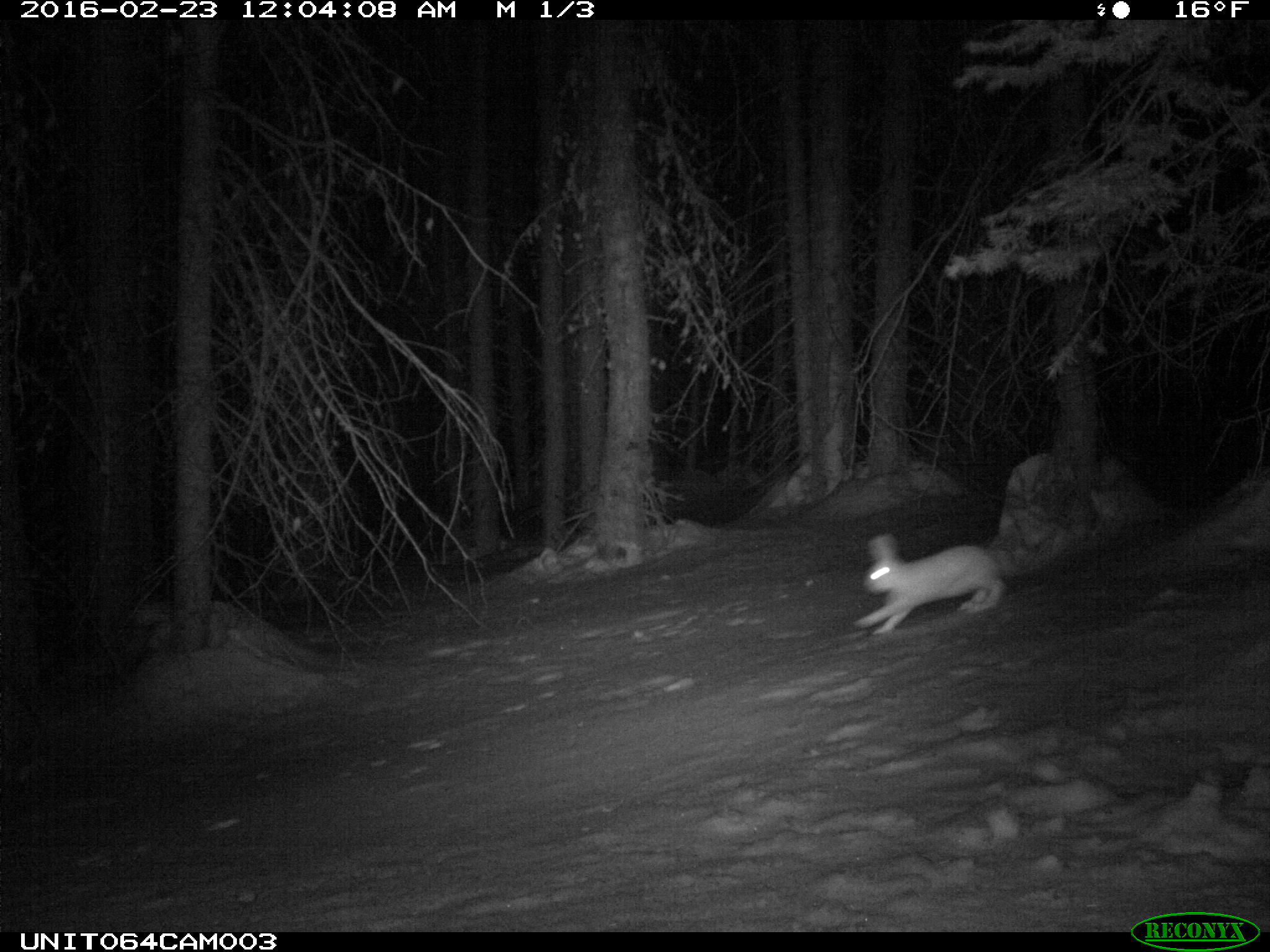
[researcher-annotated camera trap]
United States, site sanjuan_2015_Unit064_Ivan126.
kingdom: Animalia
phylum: Chordata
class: Mammalia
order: Lagomorpha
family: Leporidae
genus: Lepus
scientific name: Lepus americanus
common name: snowshoe hare